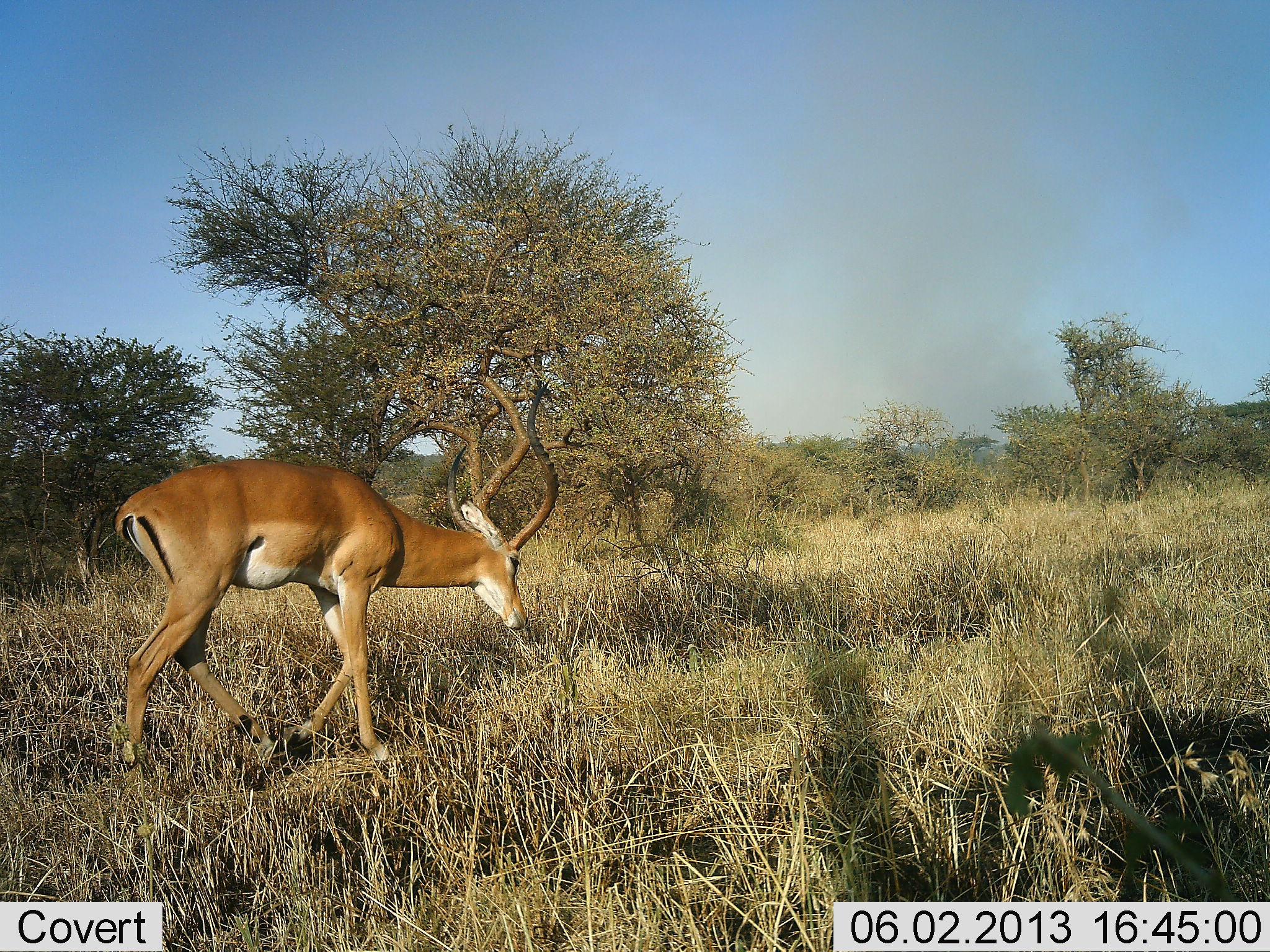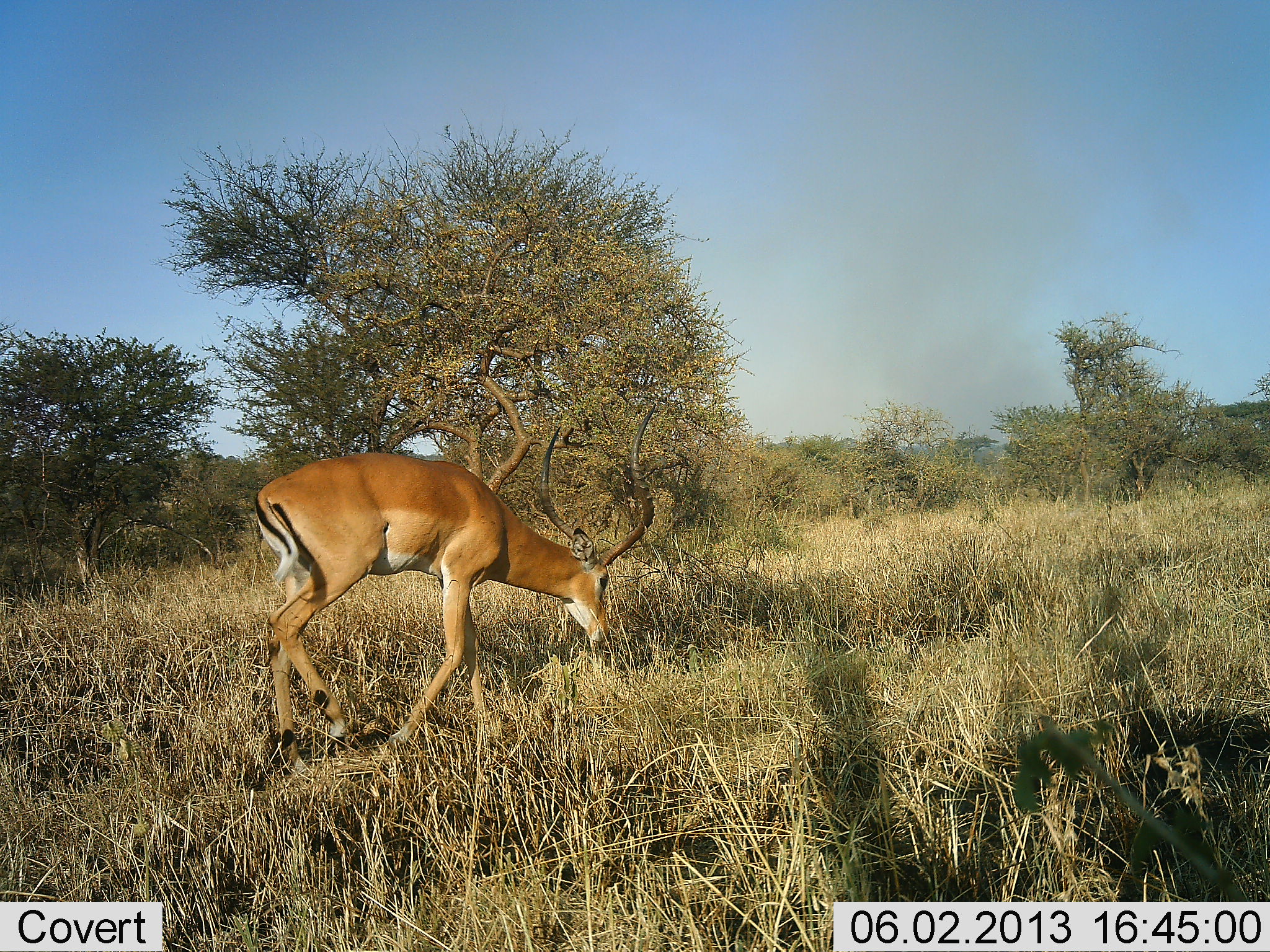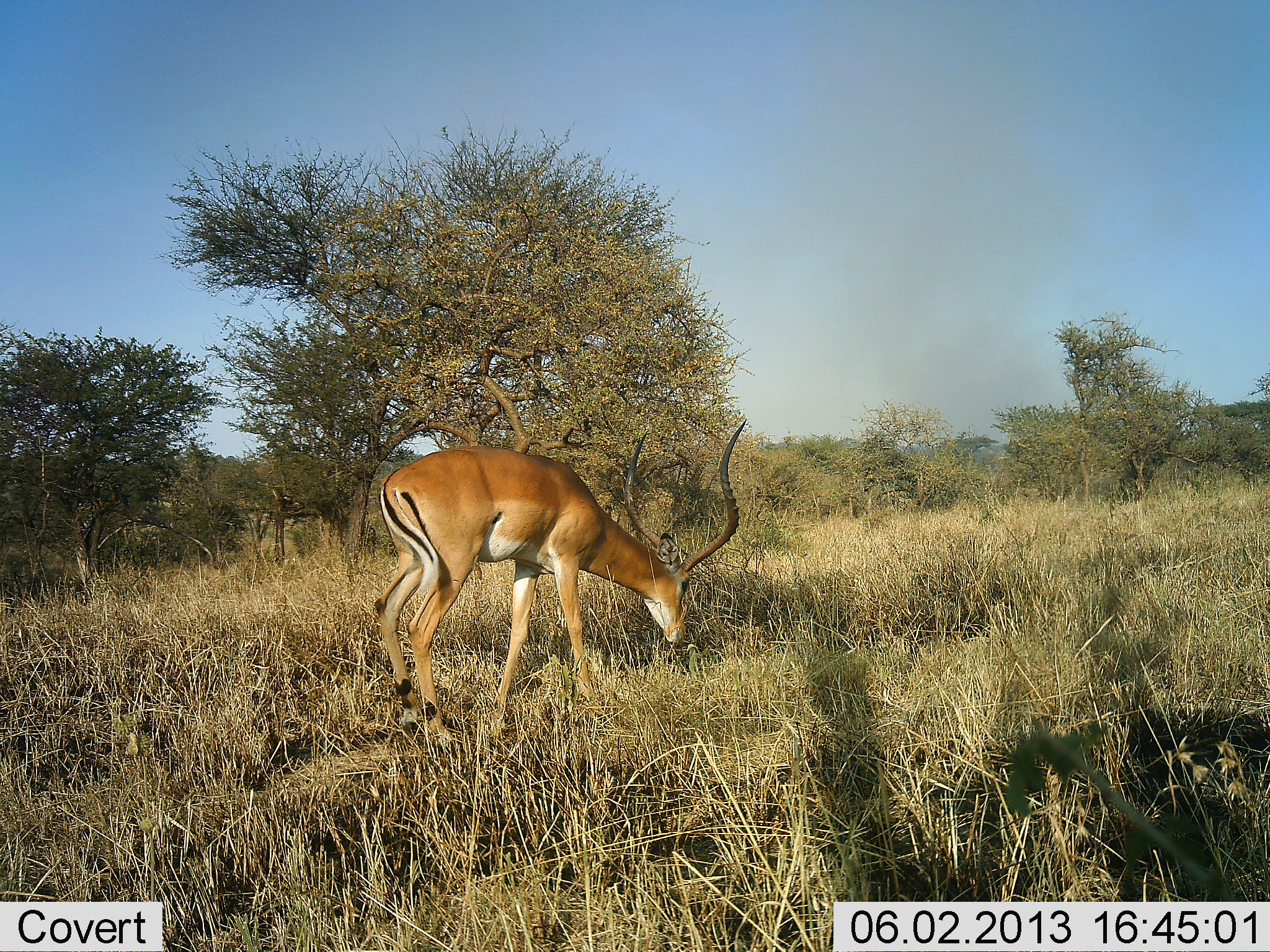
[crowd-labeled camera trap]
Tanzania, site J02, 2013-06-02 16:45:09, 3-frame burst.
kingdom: Animalia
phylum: Chordata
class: Mammalia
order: Artiodactyla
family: Bovidae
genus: Aepyceros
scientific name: Aepyceros melampus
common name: impala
Impala (Aepyceros melampus), count 1. Behavior (volunteer vote fractions): standing 0%, resting 0%, moving 90%, interacting 0%. Young present (vote fraction): 0%. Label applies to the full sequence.